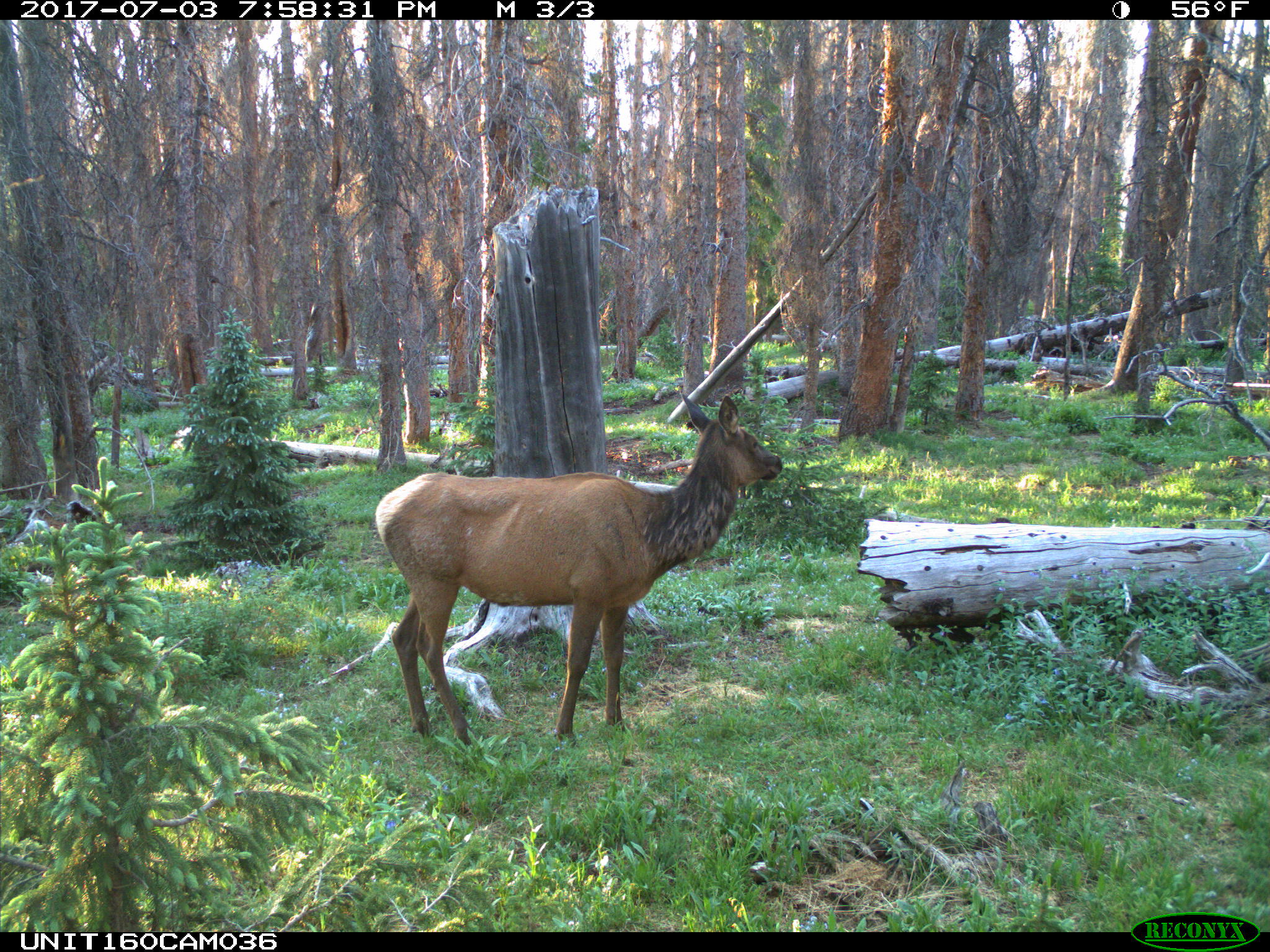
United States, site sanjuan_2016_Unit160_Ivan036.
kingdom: Animalia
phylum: Chordata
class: Mammalia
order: Artiodactyla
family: Cervidae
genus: Cervus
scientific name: Cervus elaphus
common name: red deer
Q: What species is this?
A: Cervus elaphus (red deer).